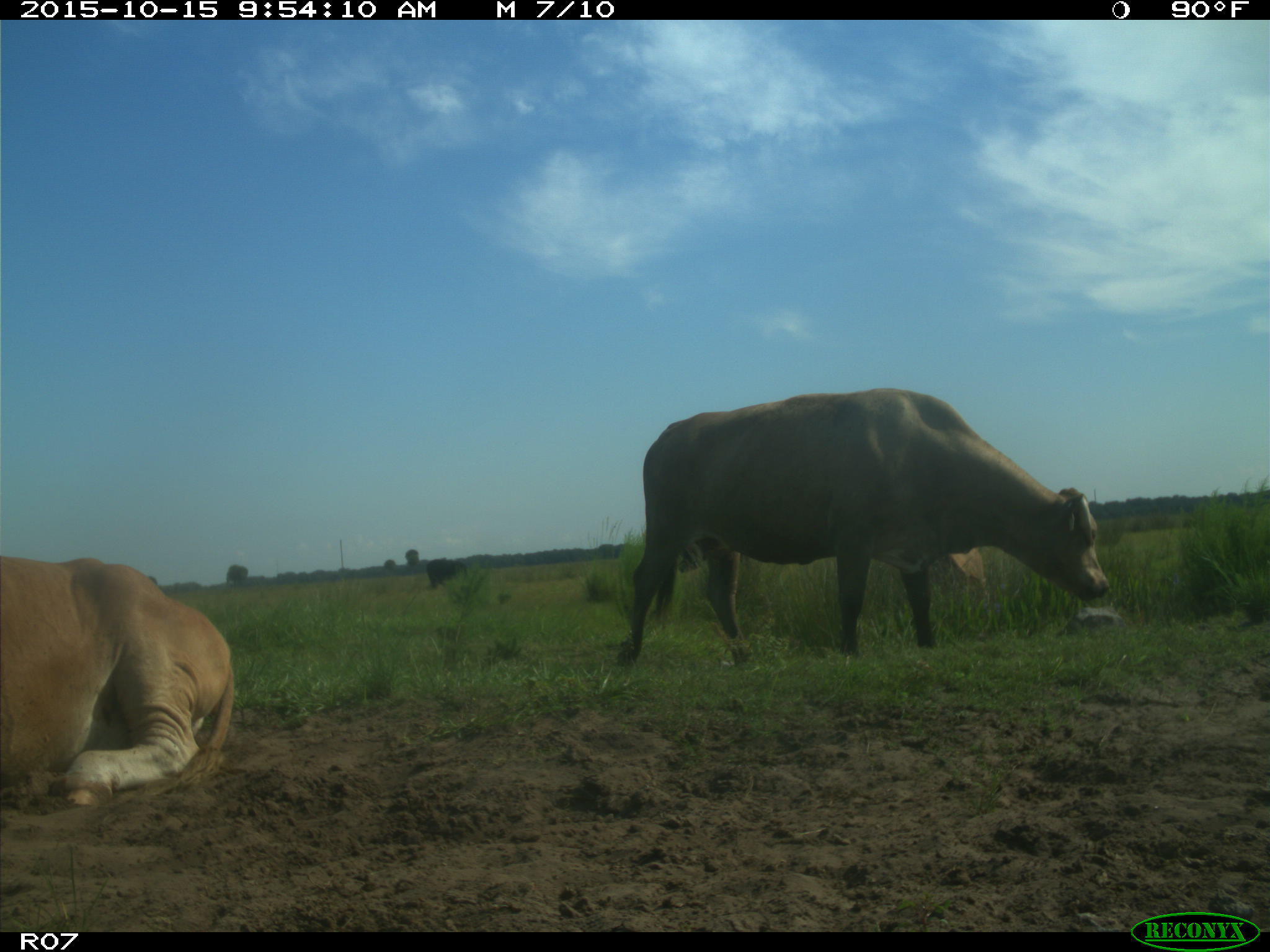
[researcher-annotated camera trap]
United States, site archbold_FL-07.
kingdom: Animalia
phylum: Chordata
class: Mammalia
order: Artiodactyla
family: Bovidae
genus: Bos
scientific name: Bos taurus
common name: domestic cow